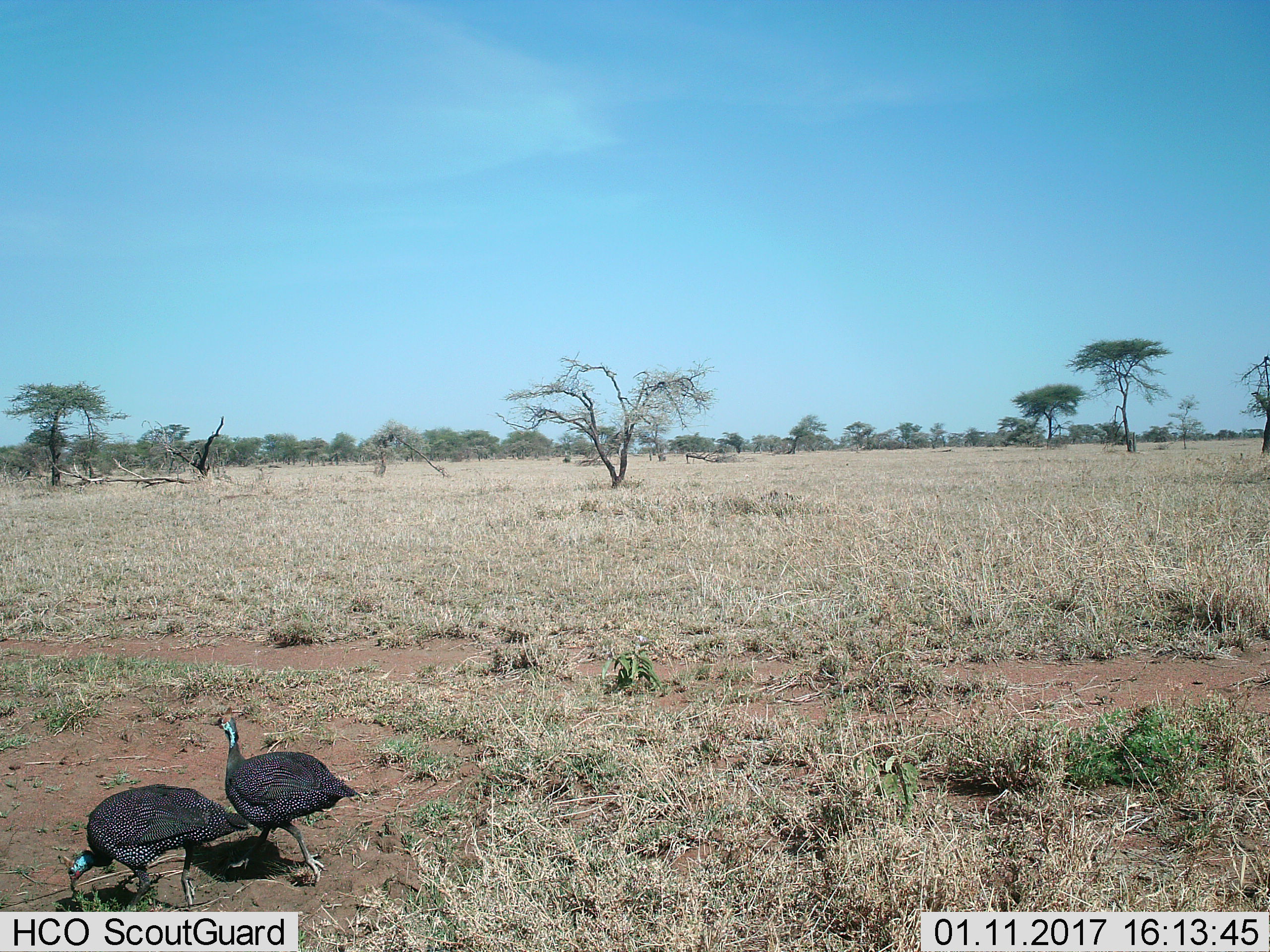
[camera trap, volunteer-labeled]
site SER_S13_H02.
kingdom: Animalia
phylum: Chordata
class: Aves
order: Galliformes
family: Numididae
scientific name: Numididae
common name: guineafowl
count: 2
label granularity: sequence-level